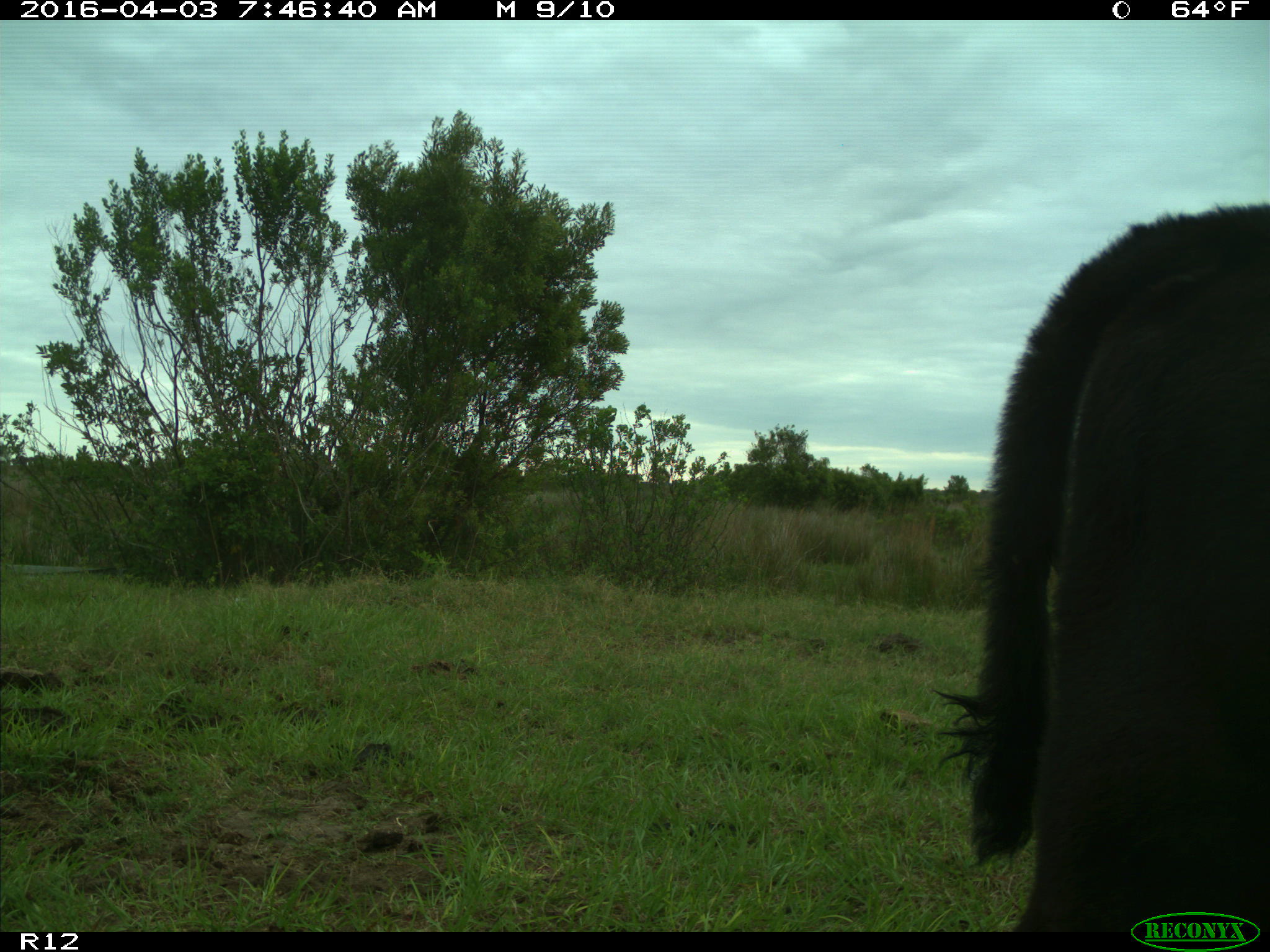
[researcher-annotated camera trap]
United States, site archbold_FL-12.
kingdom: Animalia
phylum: Chordata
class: Mammalia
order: Artiodactyla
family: Bovidae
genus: Bos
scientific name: Bos taurus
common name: domestic cow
Bos taurus (domestic cow).